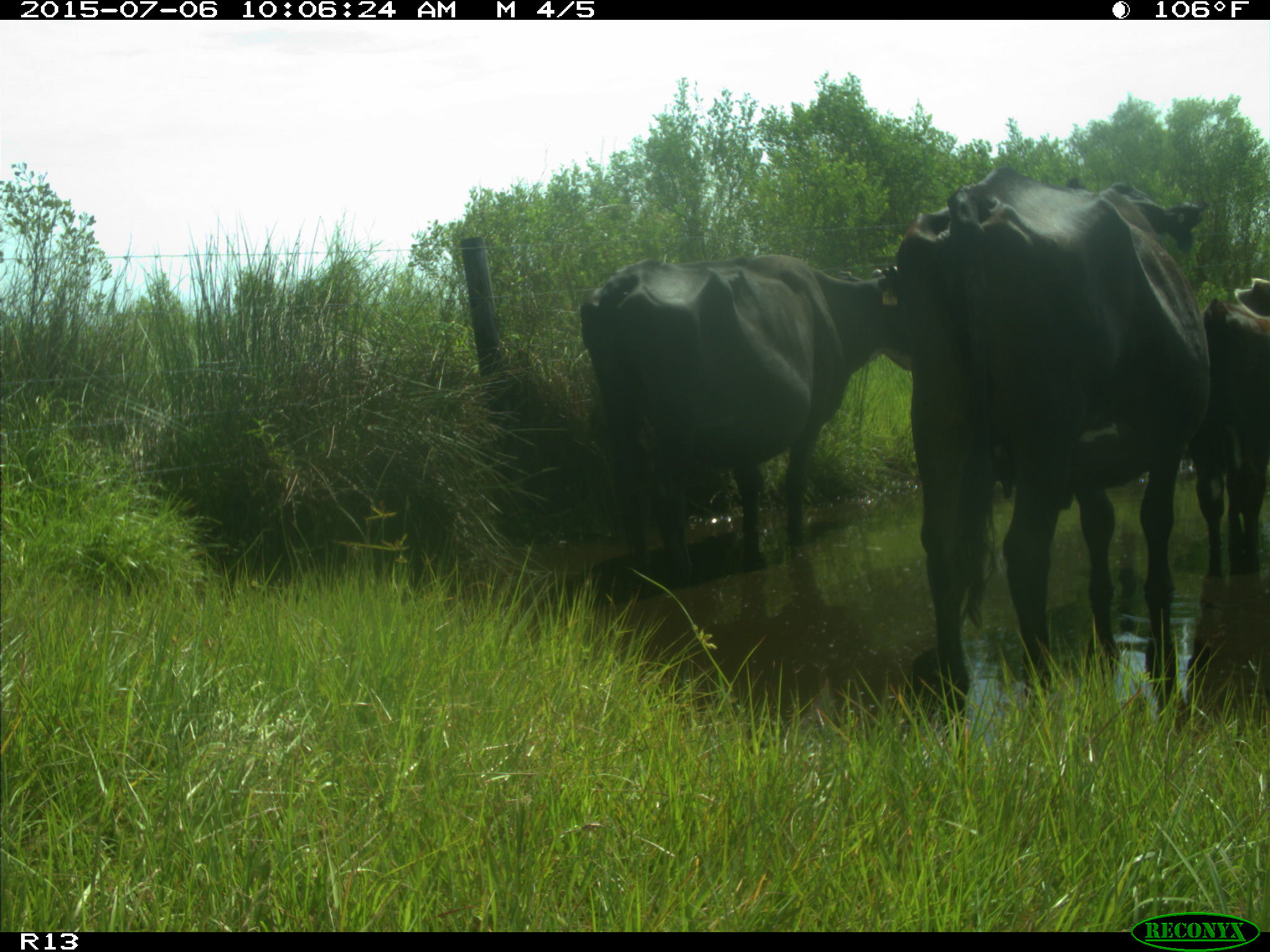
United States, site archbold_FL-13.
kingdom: Animalia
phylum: Chordata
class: Mammalia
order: Artiodactyla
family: Bovidae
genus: Bos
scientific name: Bos taurus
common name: domestic cow